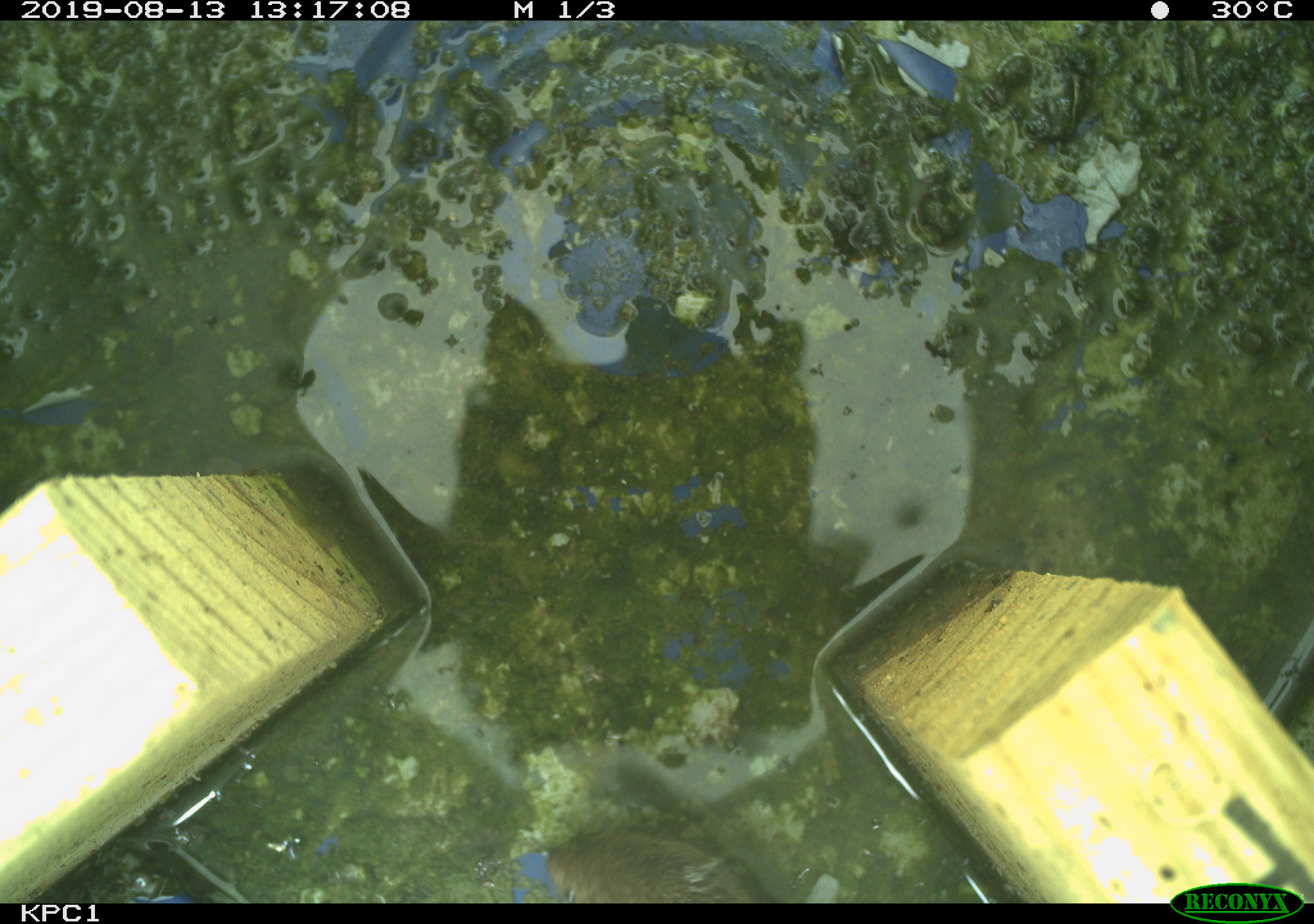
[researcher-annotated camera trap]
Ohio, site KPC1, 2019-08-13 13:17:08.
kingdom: Animalia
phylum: Chordata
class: Mammalia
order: Rodentia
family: Cricetidae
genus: Microtus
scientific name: Microtus pennsylvanicus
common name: meadow vole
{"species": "meadow vole (Microtus pennsylvanicus)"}